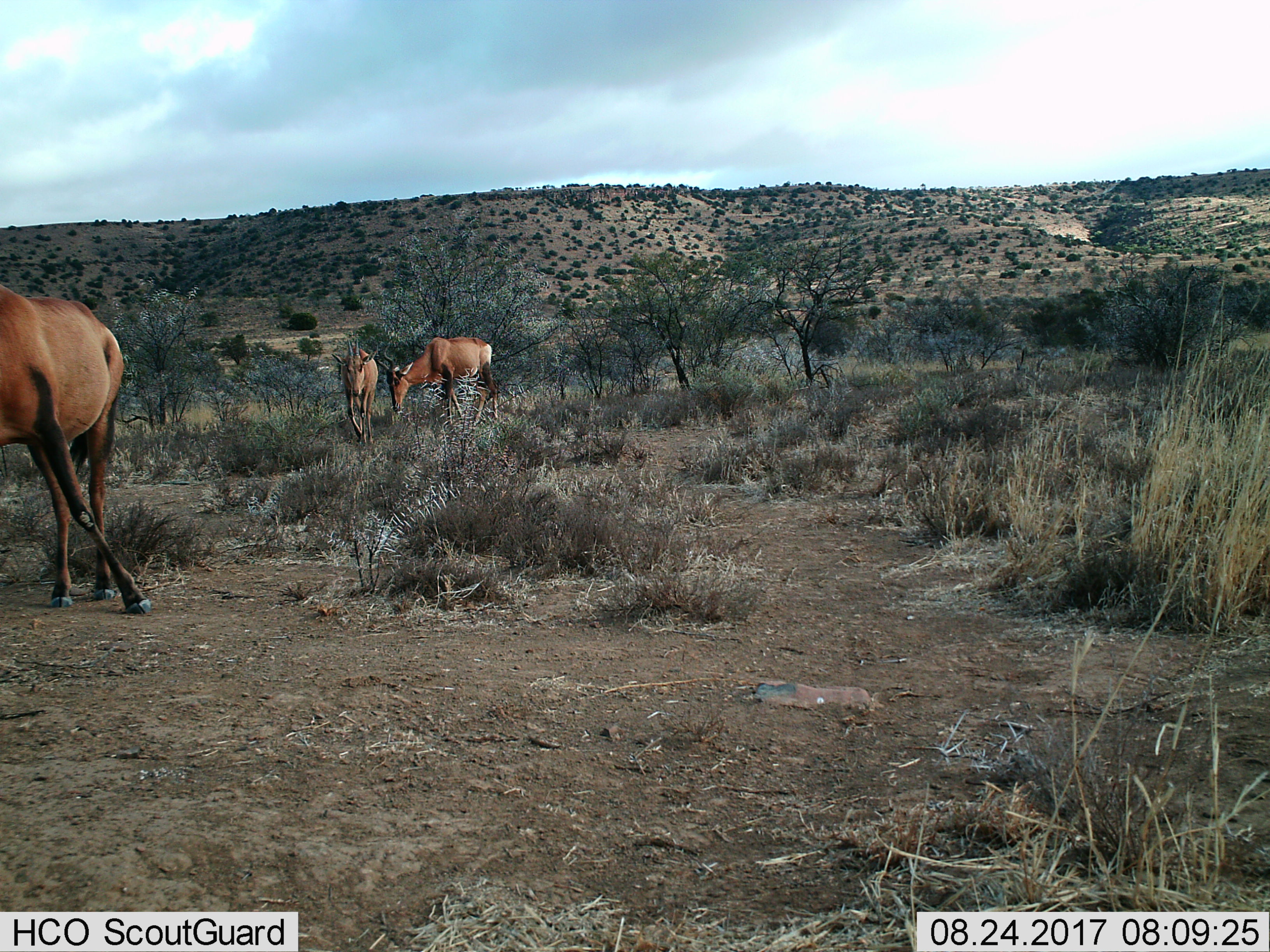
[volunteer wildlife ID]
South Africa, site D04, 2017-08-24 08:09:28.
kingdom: Animalia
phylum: Chordata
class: Mammalia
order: Artiodactyla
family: Bovidae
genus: Alcelaphus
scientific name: Alcelaphus buselaphus caama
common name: red hartebeest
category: hartebeestred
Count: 3.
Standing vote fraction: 60%.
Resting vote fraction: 0%.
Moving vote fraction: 100%.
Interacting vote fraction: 20%.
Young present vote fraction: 40%.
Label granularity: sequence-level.